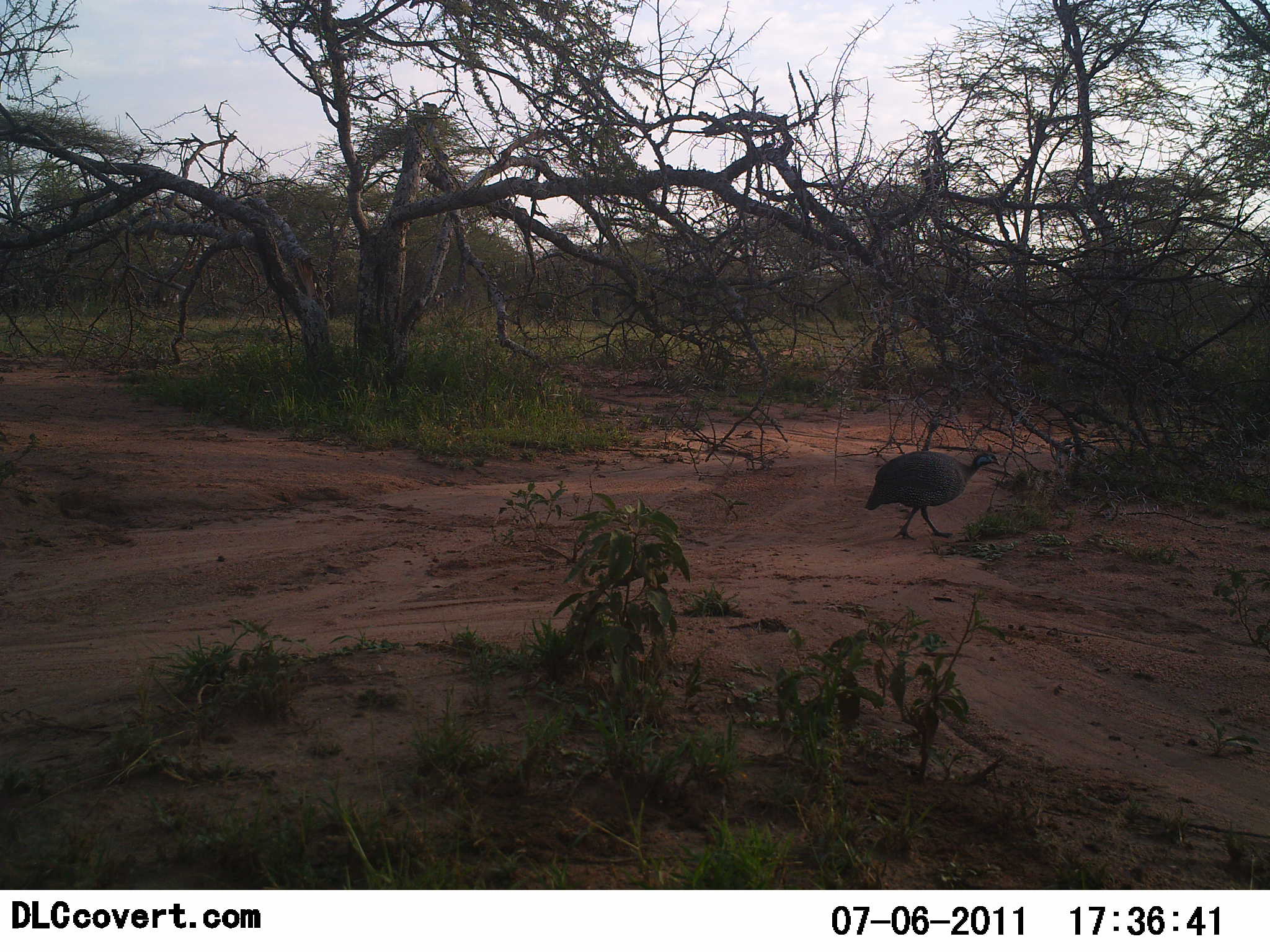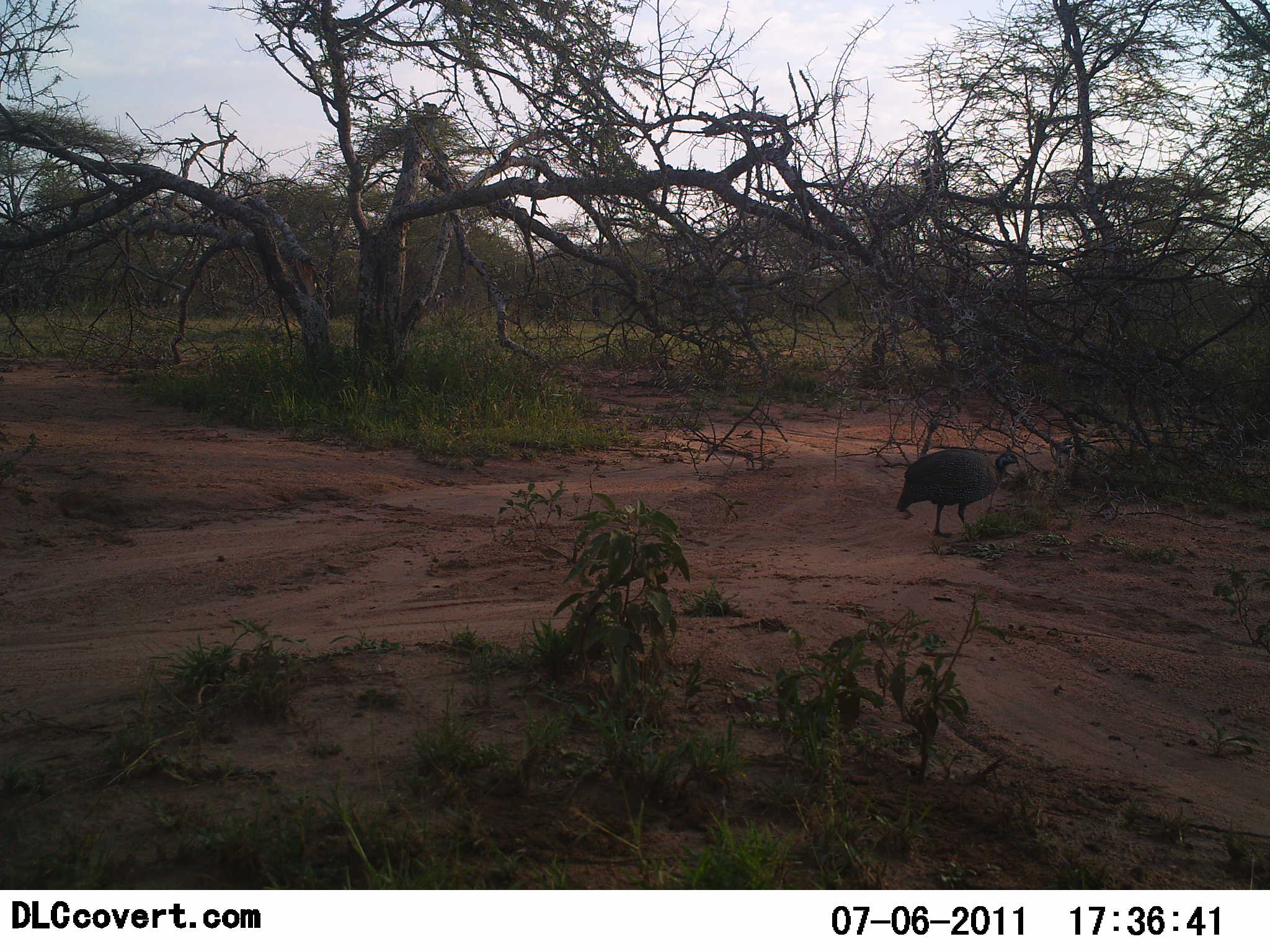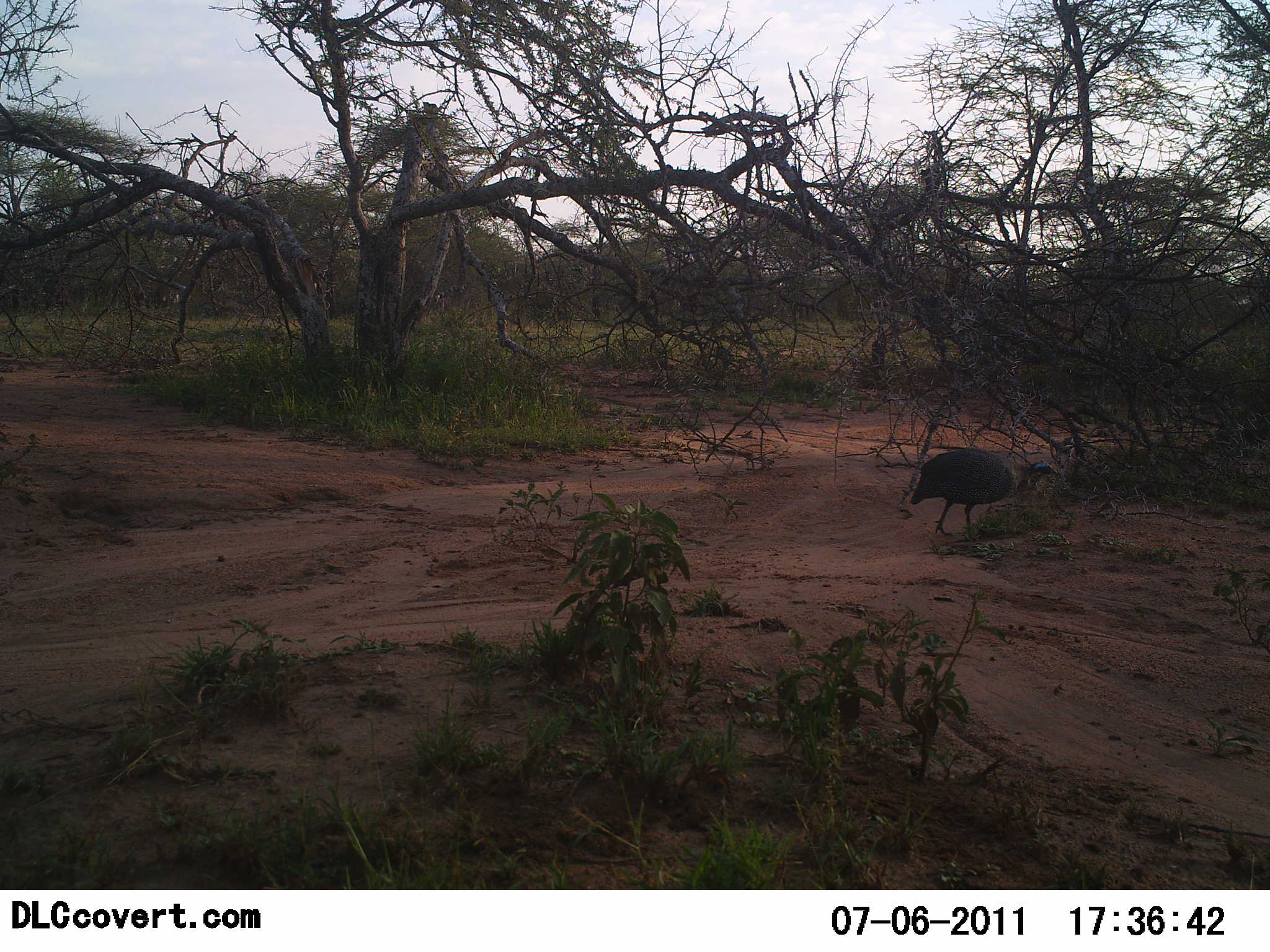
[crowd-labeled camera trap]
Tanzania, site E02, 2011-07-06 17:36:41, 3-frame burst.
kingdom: Animalia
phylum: Chordata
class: Aves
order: Galliformes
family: Numididae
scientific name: Numididae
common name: guinea fowl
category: guineafowl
Guineafowl (guinea fowl) (Numididae), count 1. Behavior (volunteer vote fractions): standing 23%, resting 0%, moving 77%, interacting 0%. Young present (vote fraction): 0%. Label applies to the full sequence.